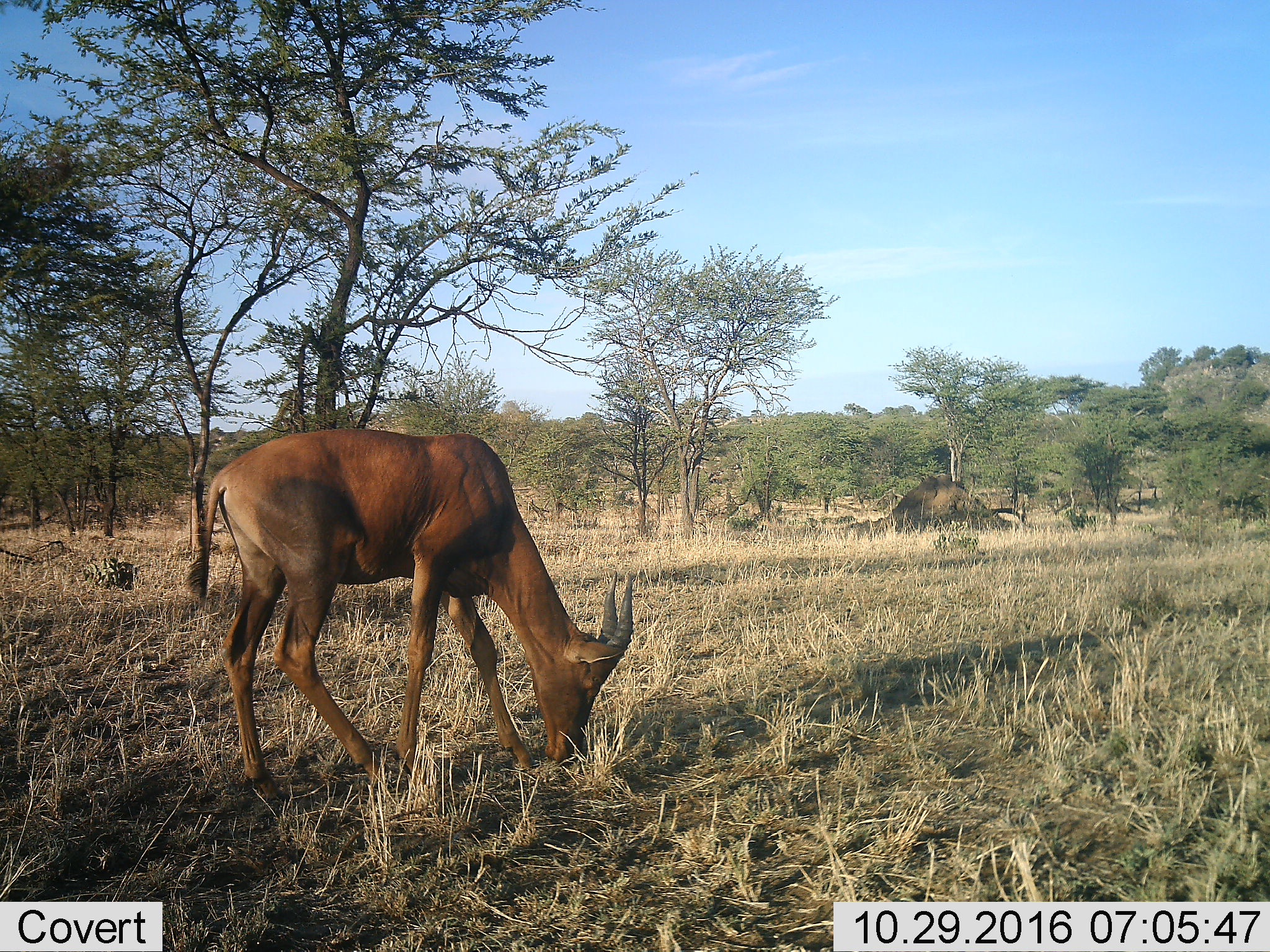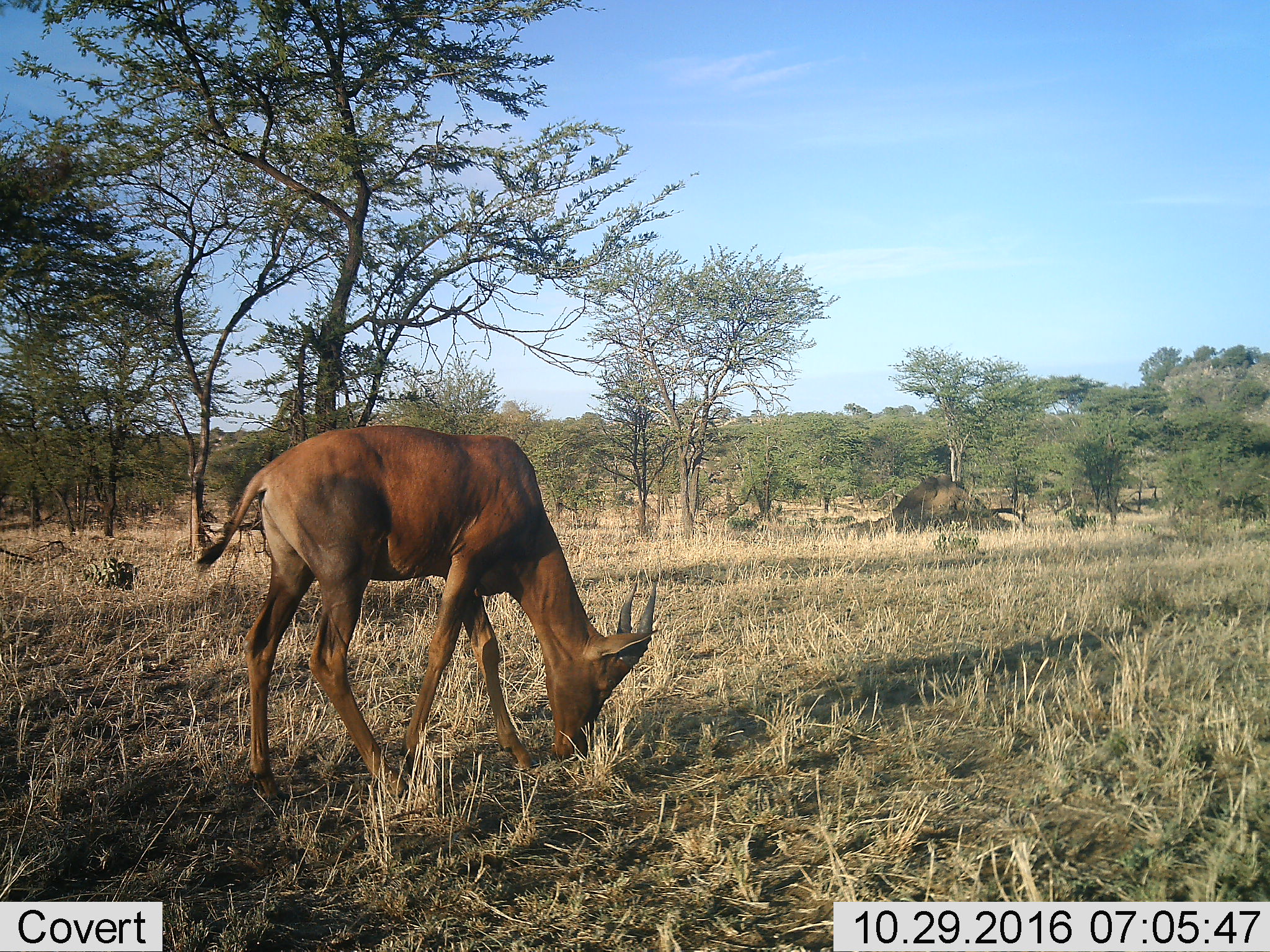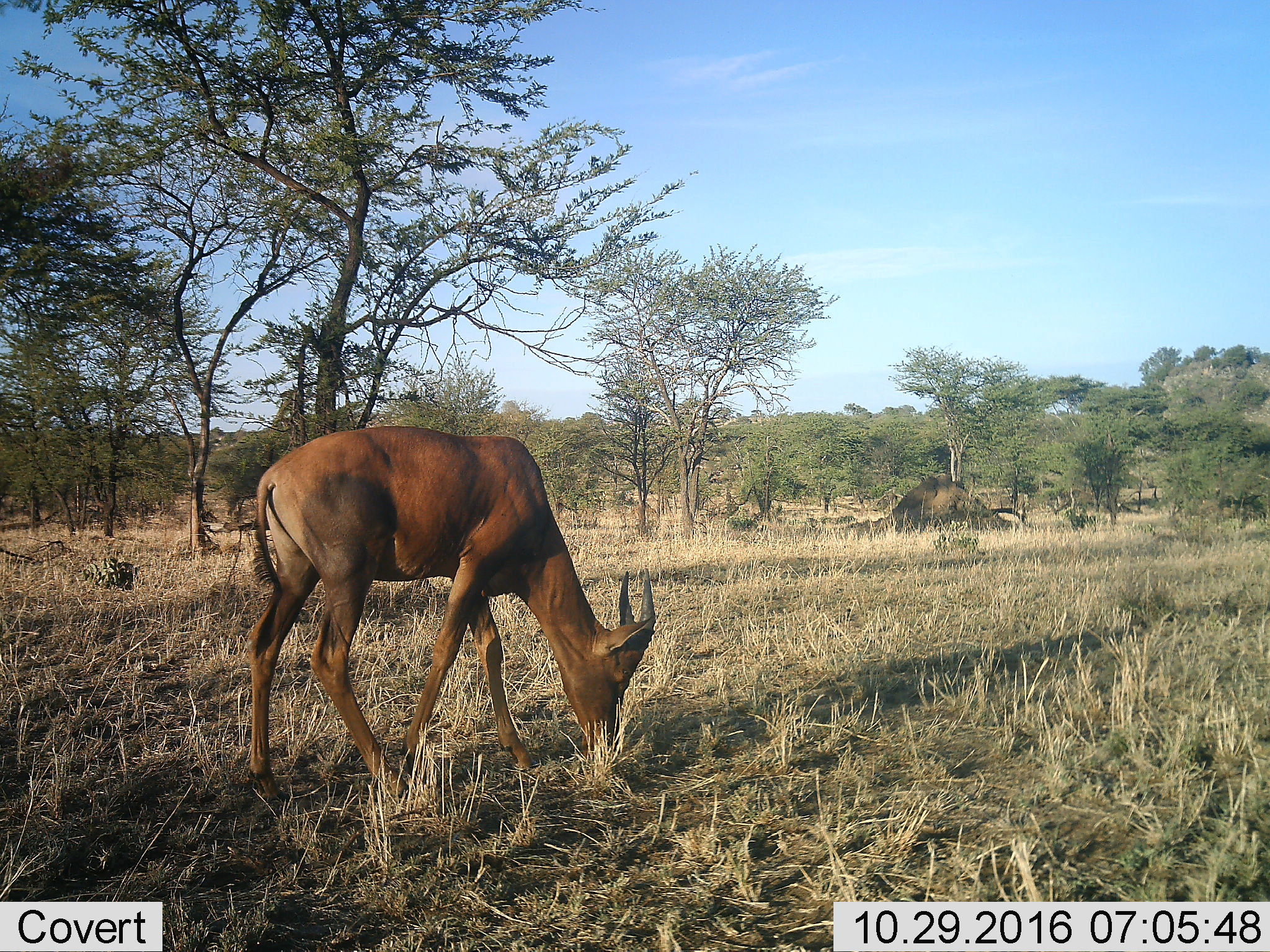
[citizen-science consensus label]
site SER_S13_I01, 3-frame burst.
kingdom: Animalia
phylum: Chordata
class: Mammalia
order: Artiodactyla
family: Bovidae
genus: Damaliscus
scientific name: Damaliscus lunatus jimela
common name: topi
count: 1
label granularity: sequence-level